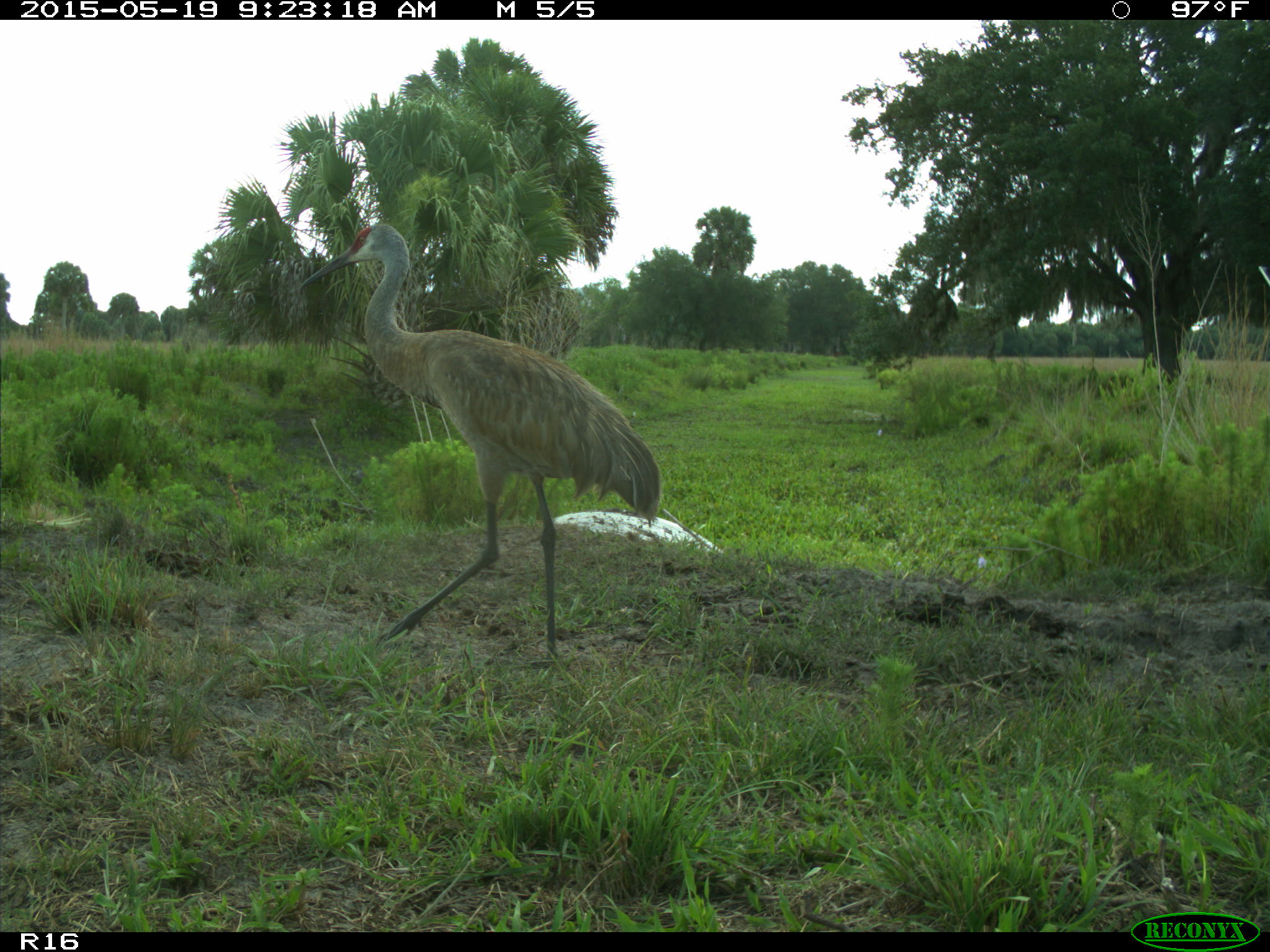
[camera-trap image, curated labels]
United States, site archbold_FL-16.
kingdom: Animalia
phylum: Chordata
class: Aves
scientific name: Aves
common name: birds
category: unidentified bird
Unidentified bird (birds) (Aves).